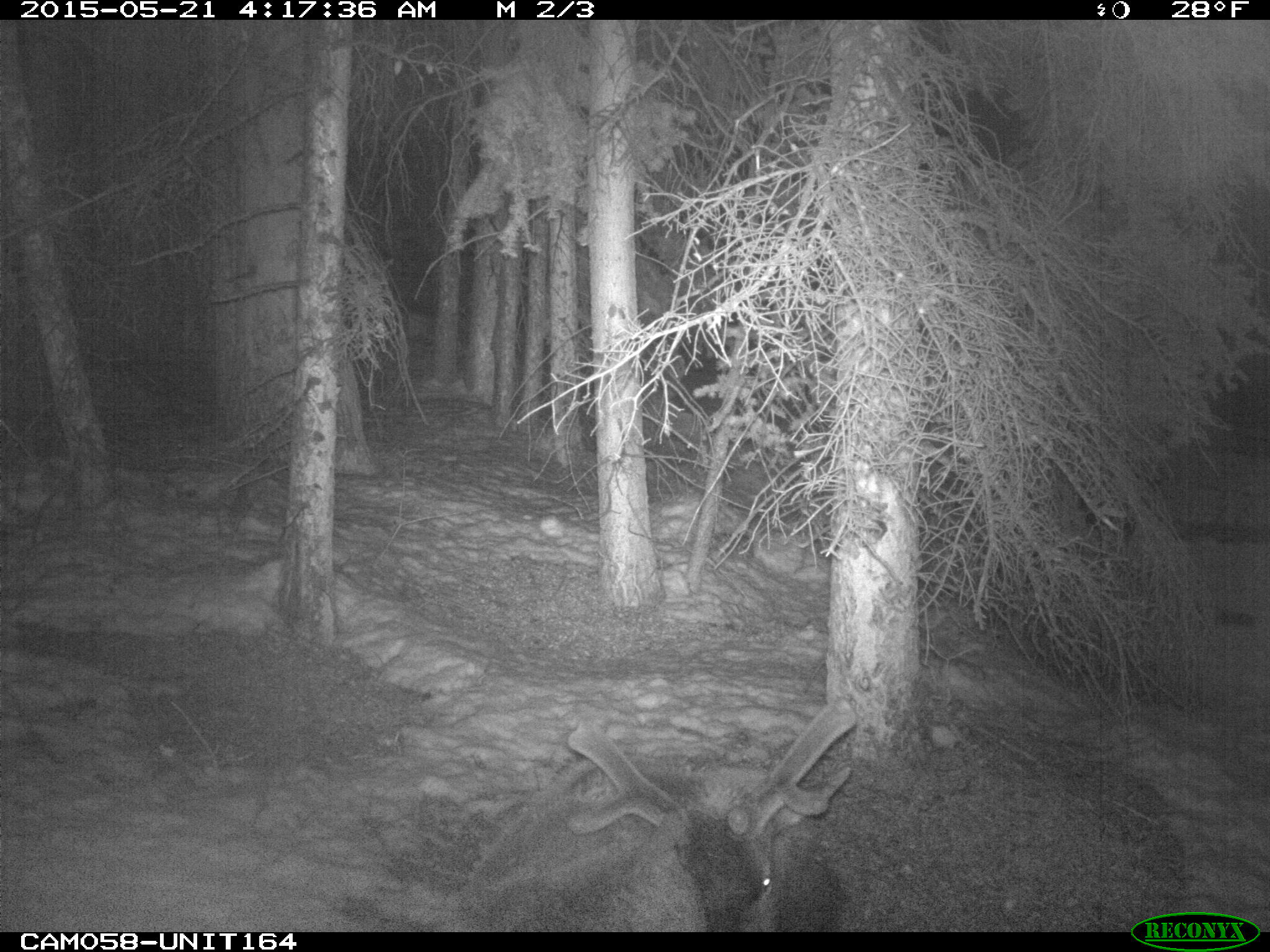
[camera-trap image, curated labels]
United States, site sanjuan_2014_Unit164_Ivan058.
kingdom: Animalia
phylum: Chordata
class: Mammalia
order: Artiodactyla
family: Cervidae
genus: Cervus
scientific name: Cervus elaphus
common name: red deer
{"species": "Cervus elaphus (red deer)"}